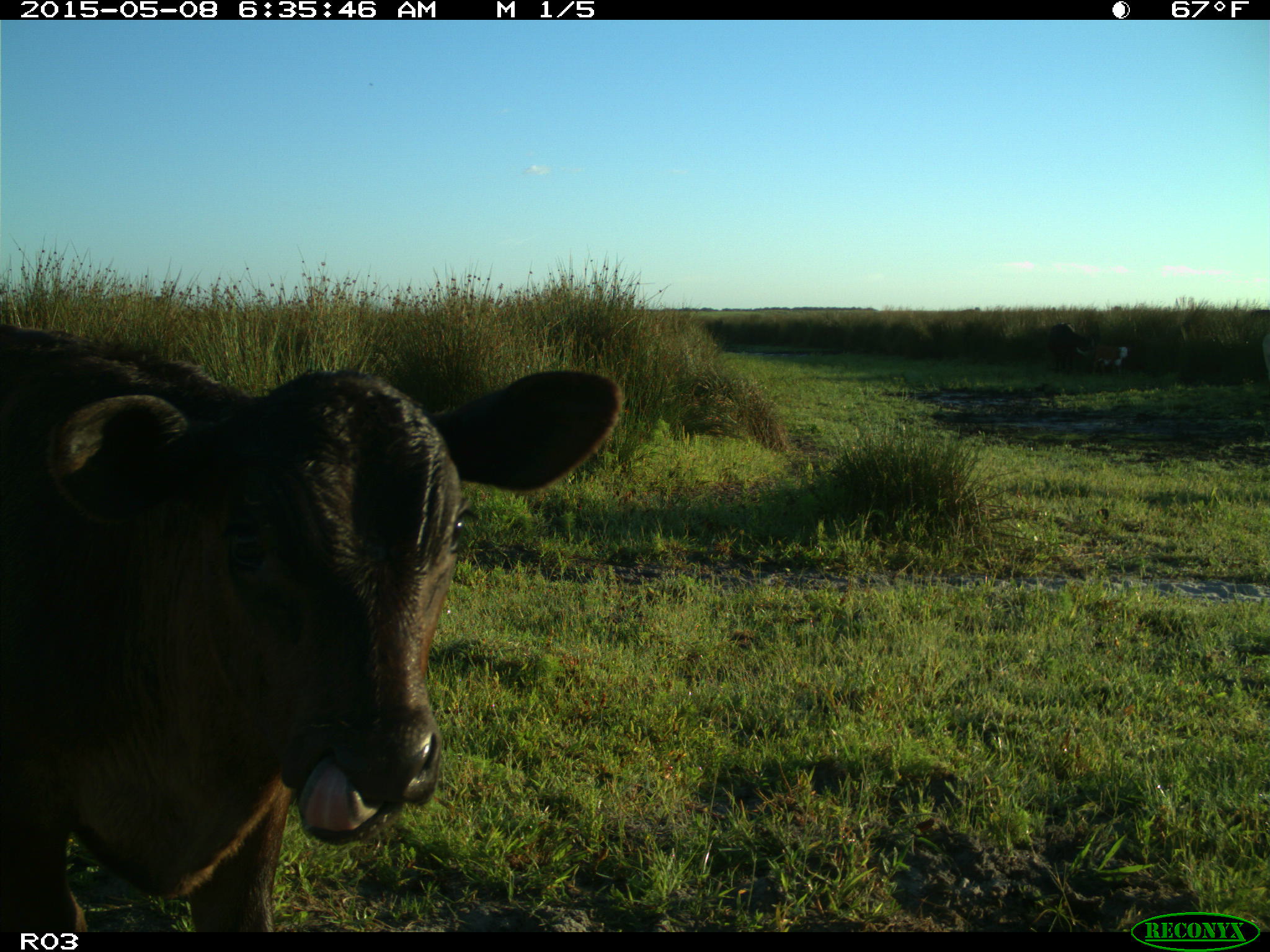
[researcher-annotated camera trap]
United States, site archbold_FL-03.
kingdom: Animalia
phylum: Chordata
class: Mammalia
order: Artiodactyla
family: Bovidae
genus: Bos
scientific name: Bos taurus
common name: domestic cow